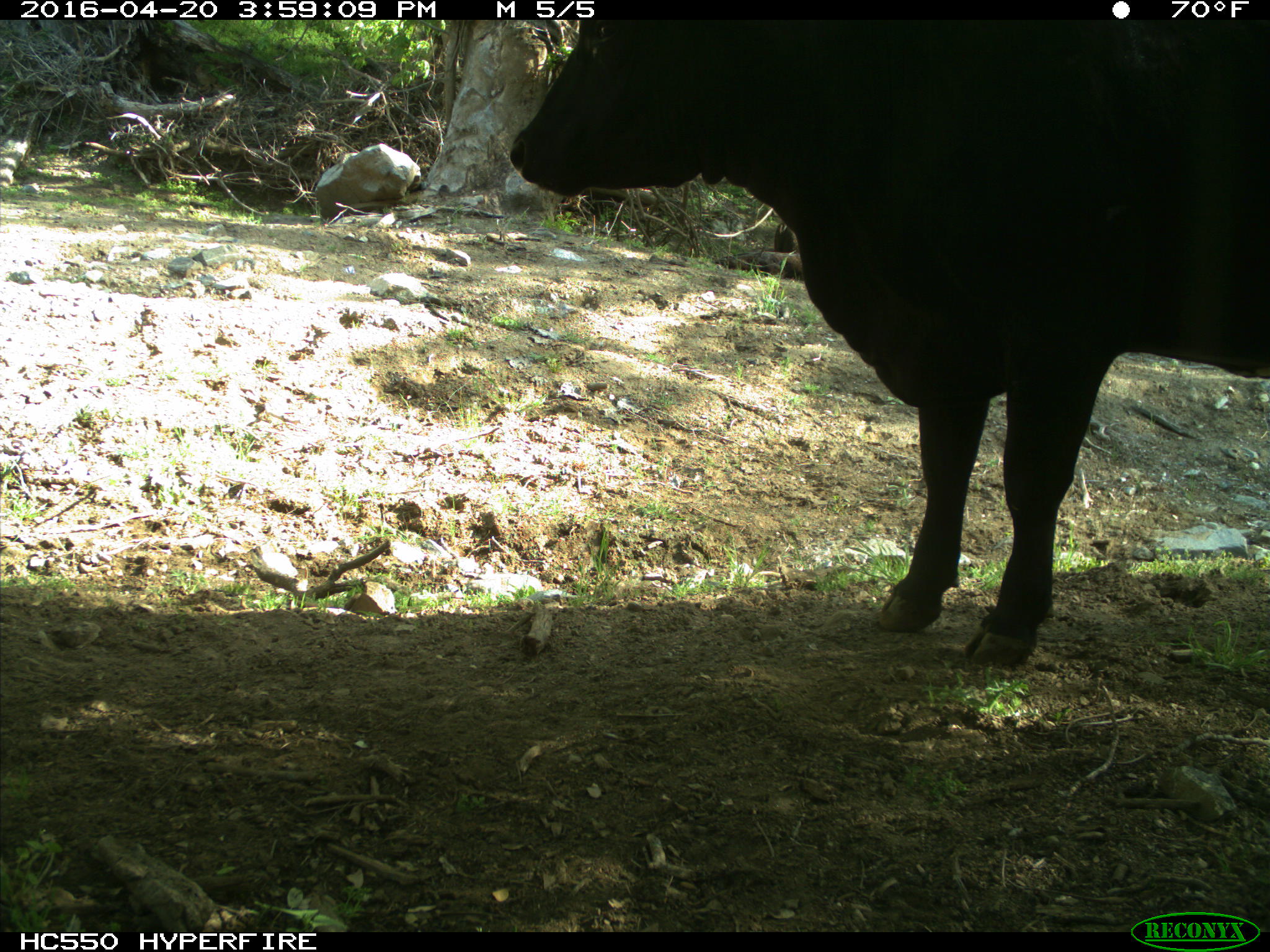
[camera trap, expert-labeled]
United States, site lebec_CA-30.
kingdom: Animalia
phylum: Chordata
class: Mammalia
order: Artiodactyla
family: Bovidae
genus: Bos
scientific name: Bos taurus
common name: domestic cow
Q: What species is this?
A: Bos taurus (domestic cow).